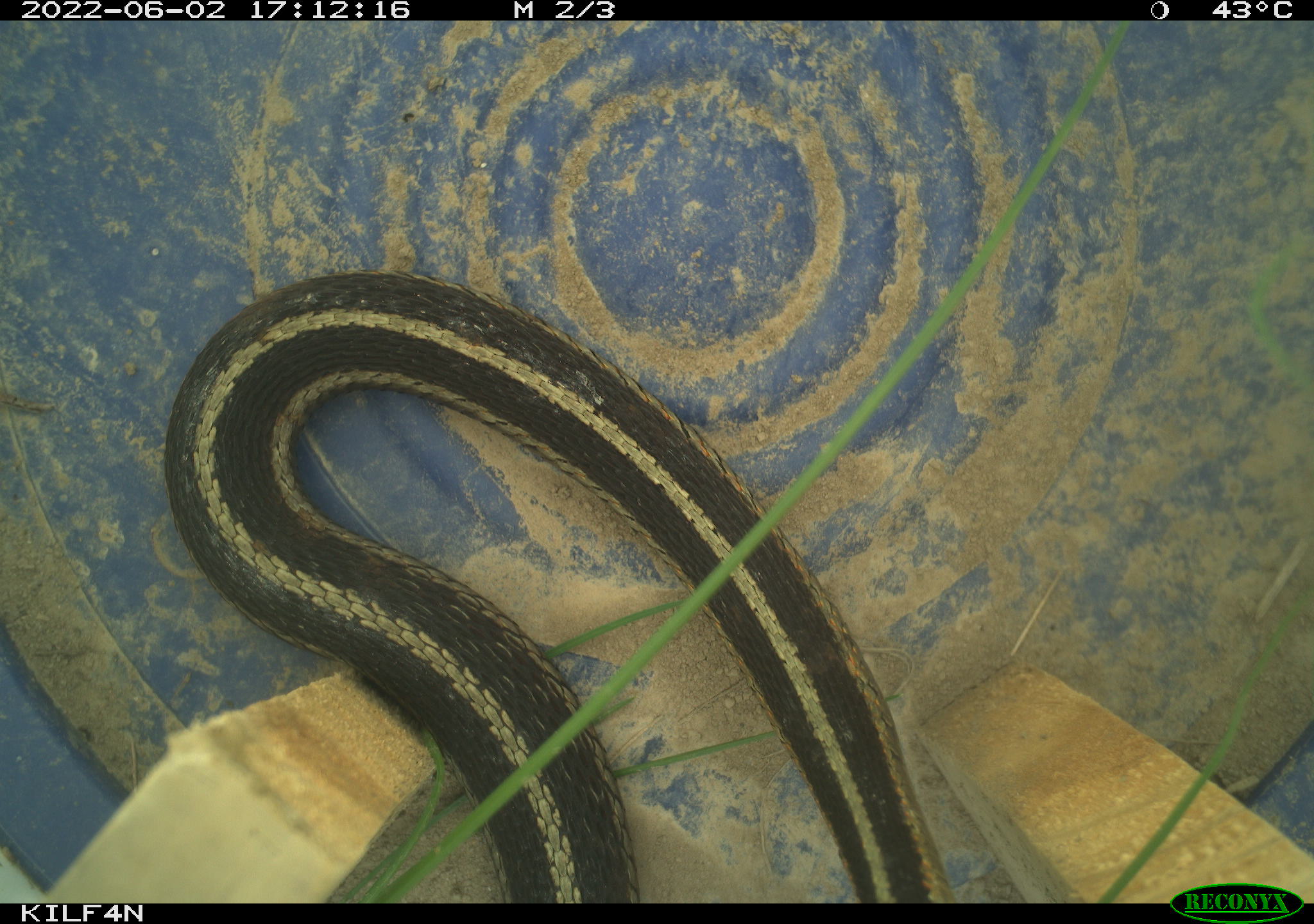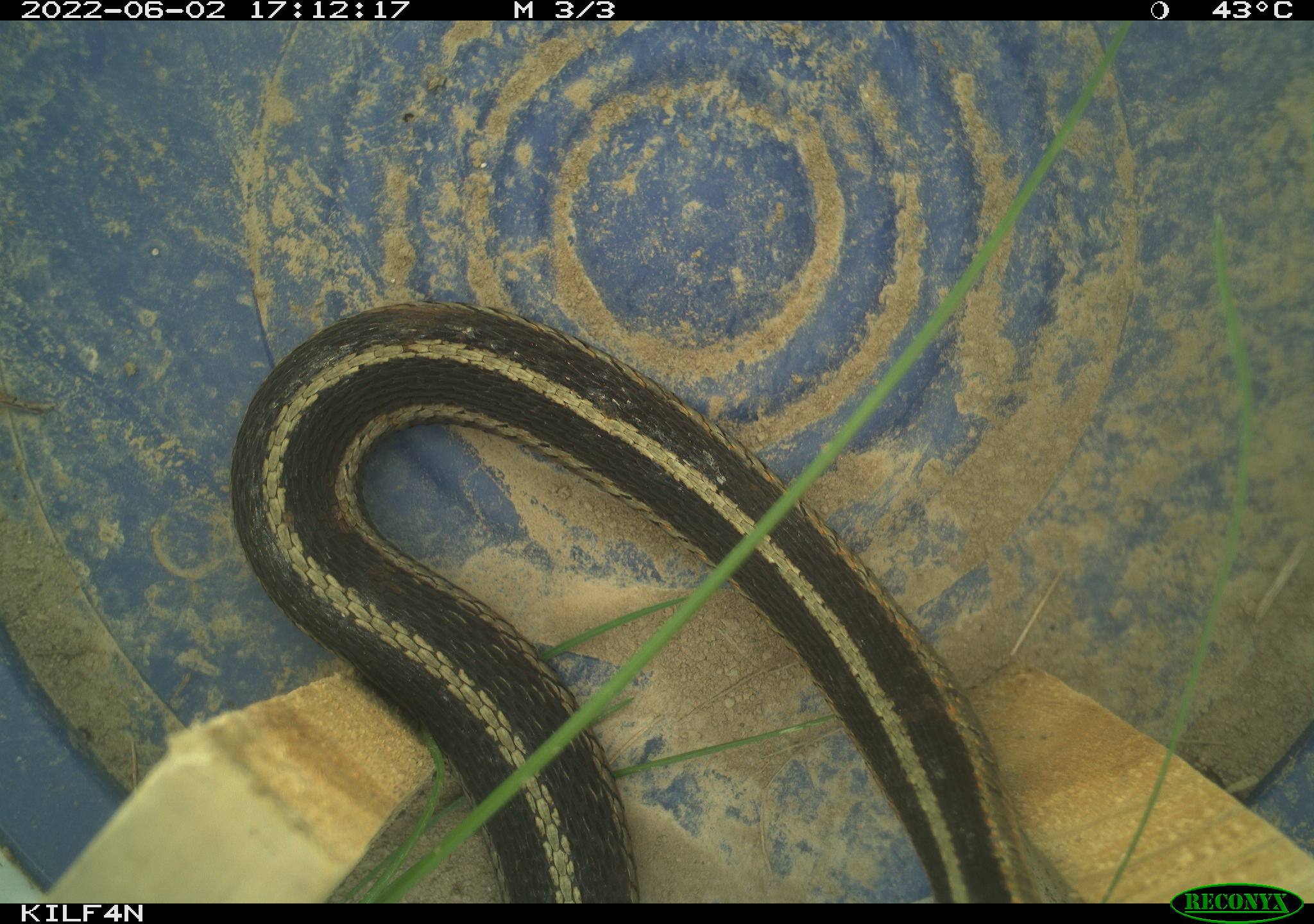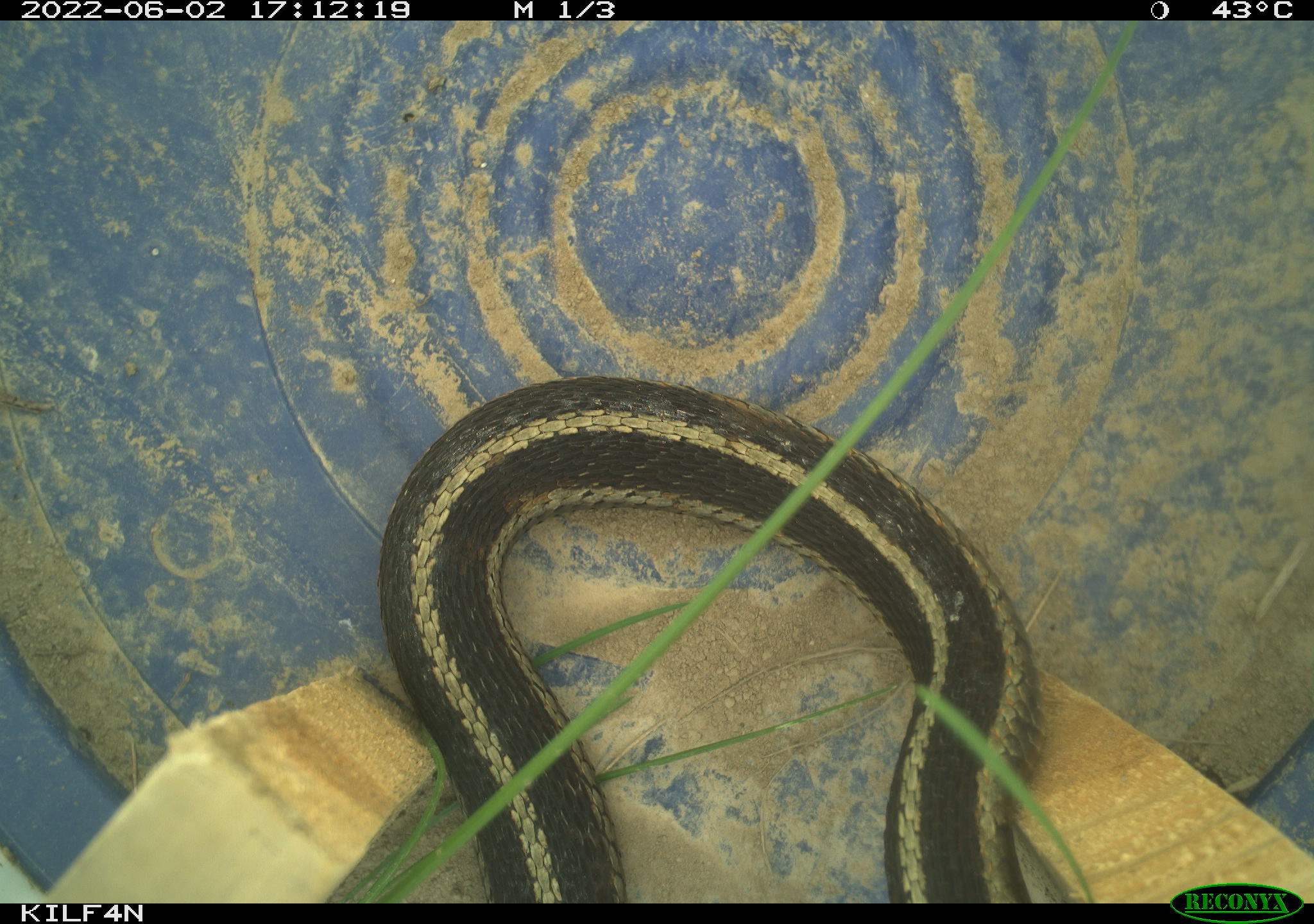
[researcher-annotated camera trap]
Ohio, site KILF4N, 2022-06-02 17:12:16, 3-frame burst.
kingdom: Animalia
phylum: Chordata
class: Reptilia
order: Squamata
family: Colubridae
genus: Thamnophis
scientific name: Thamnophis sirtalis sirtalis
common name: eastern gartersnake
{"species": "eastern gartersnake (Thamnophis sirtalis sirtalis)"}